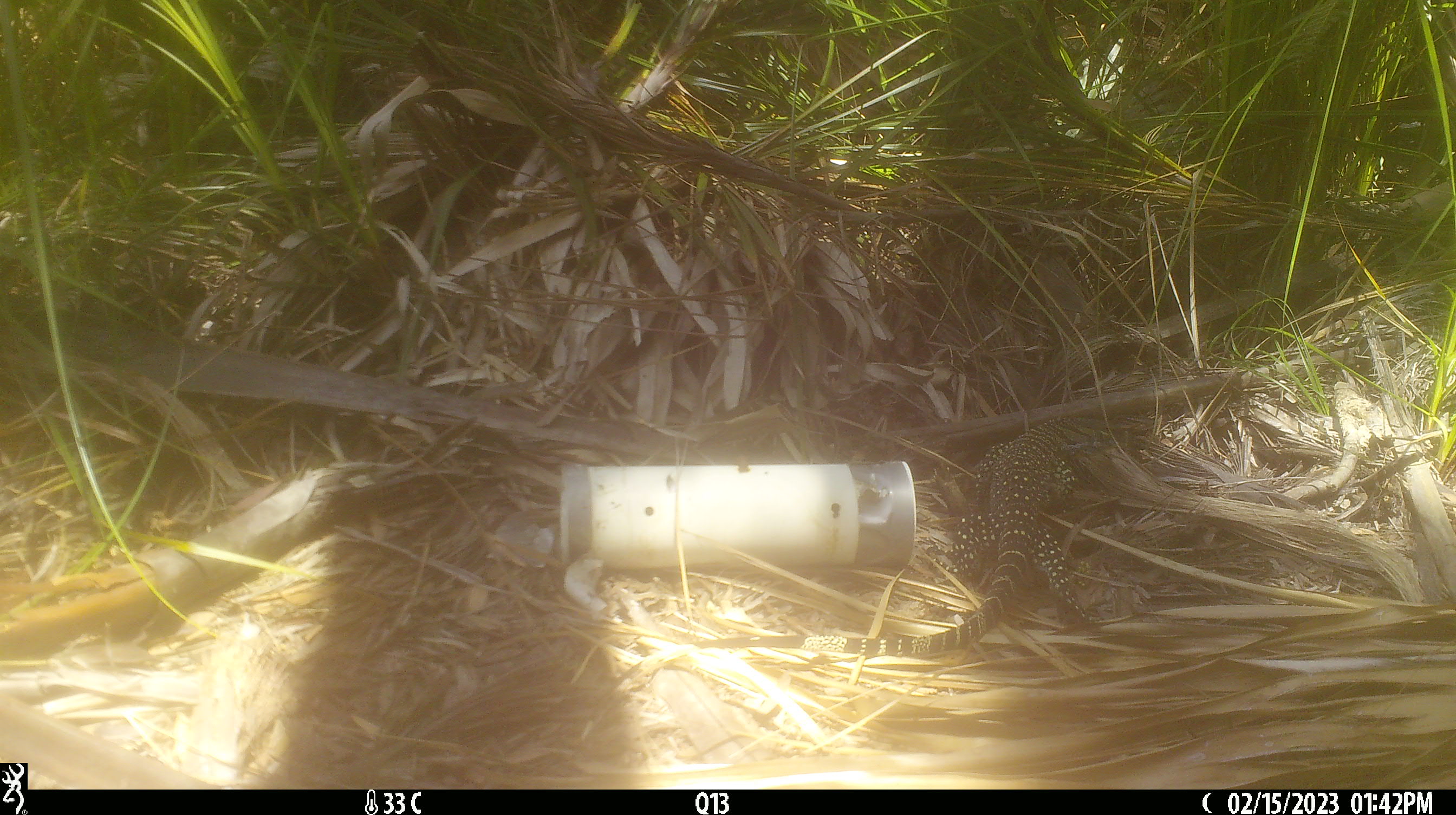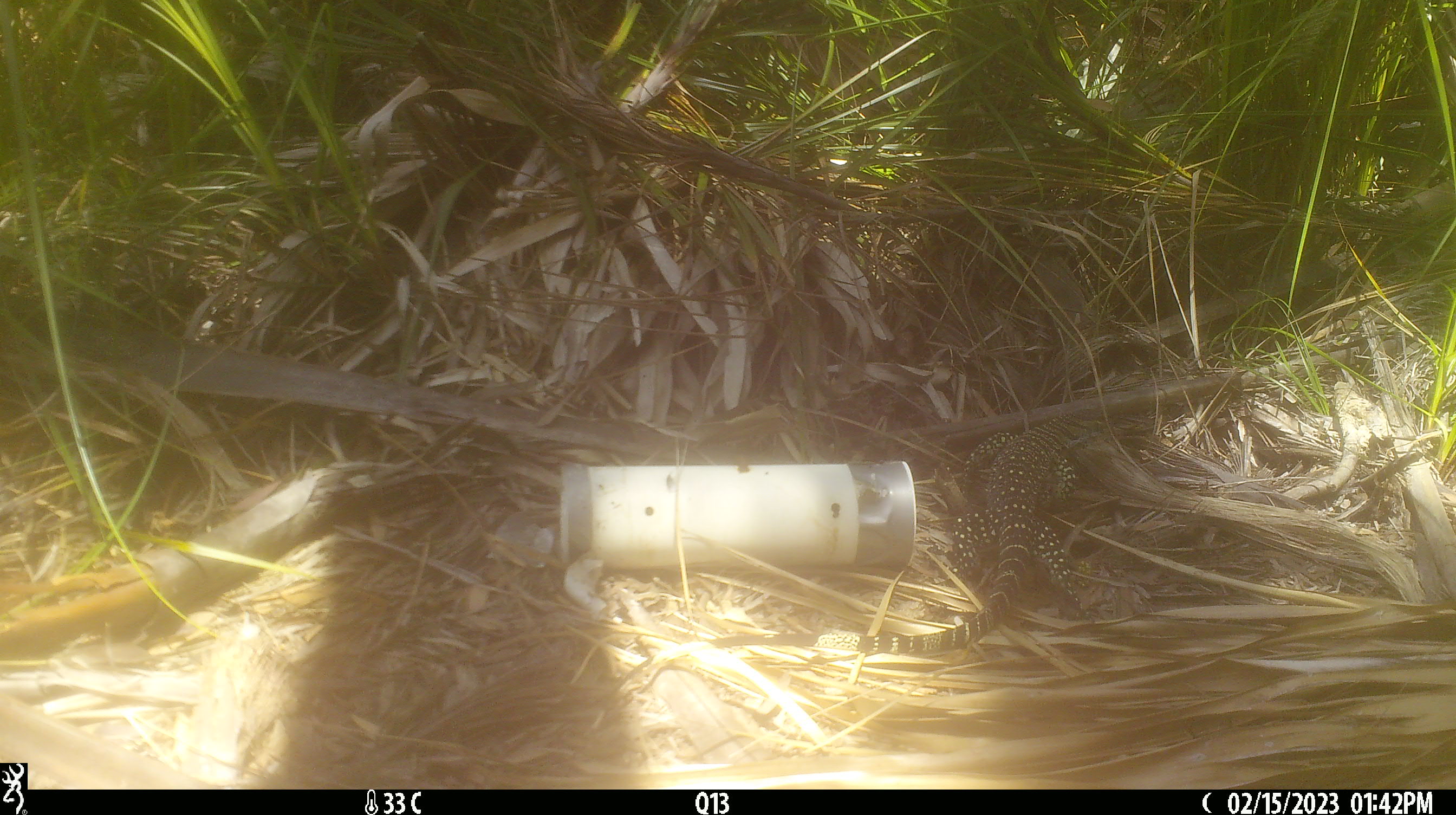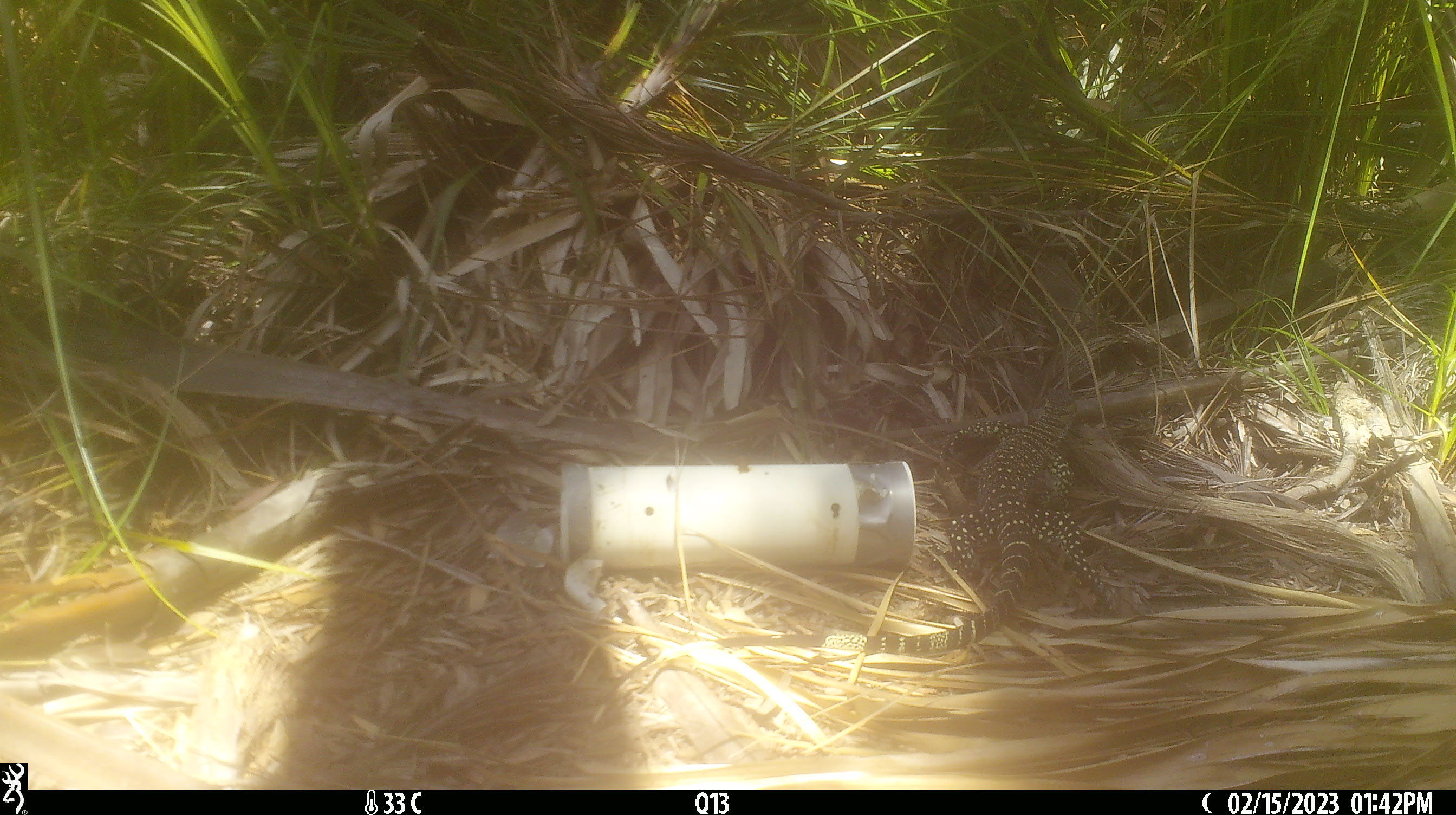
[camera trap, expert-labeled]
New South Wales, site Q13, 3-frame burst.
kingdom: Animalia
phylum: Chordata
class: Reptilia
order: Squamata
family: Varanidae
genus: Varanus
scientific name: Varanus varius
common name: lace monitor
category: goanna